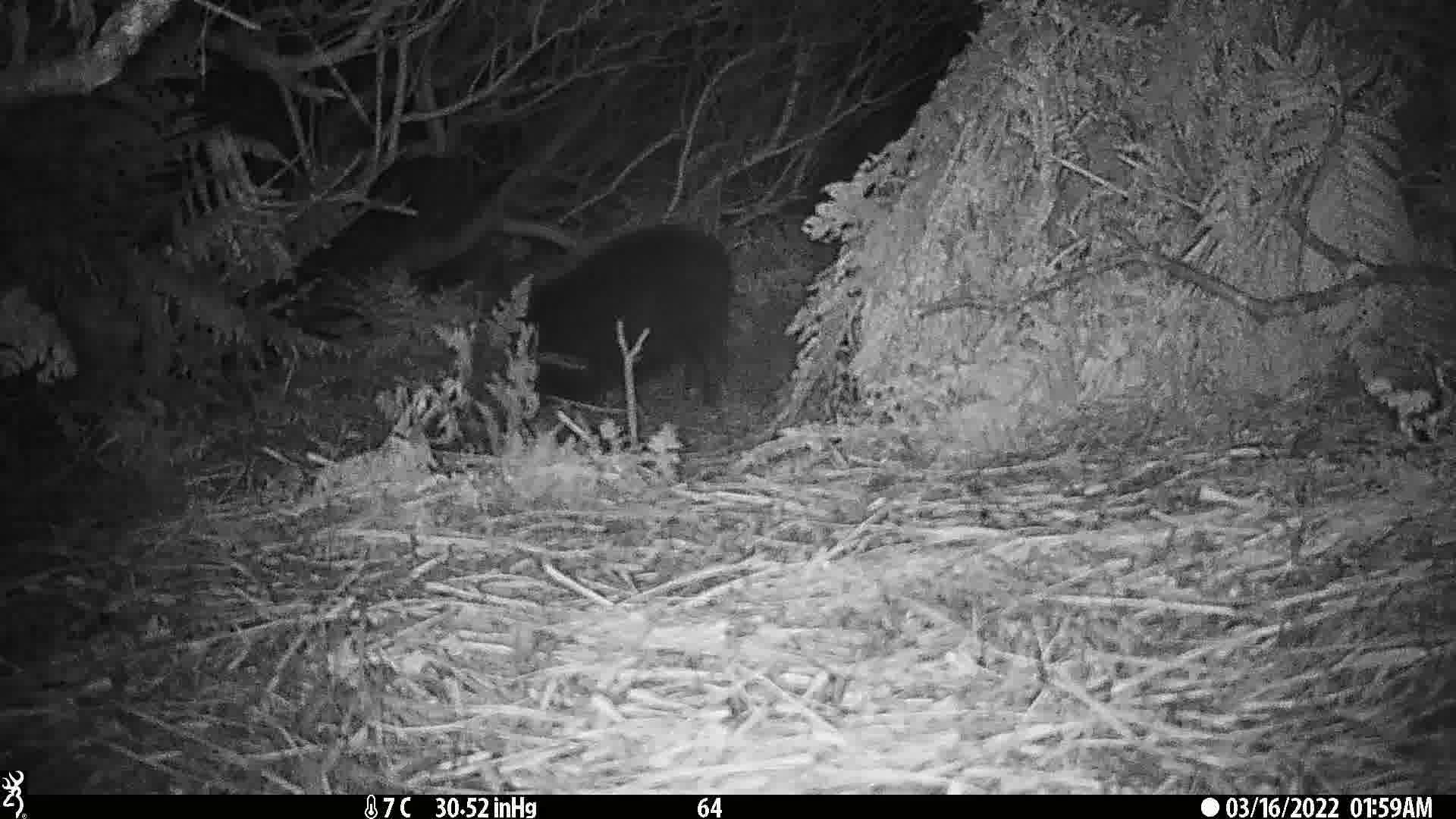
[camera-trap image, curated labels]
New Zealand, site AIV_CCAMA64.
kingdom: Animalia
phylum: Chordata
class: Mammalia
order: Artiodactyla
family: Suidae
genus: Sus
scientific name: Sus scrofa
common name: pig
Pig (Sus scrofa).